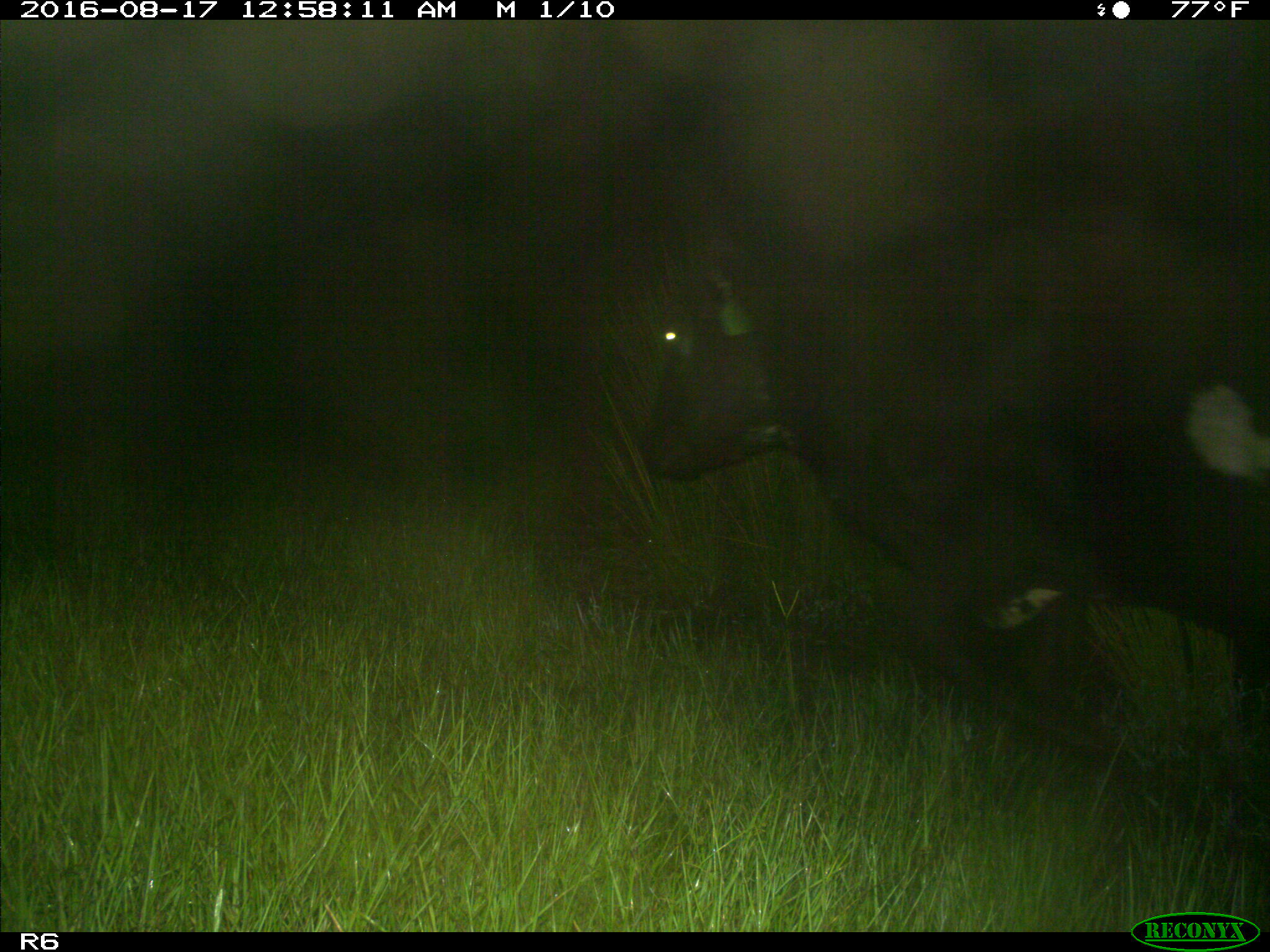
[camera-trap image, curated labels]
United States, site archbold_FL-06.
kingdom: Animalia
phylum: Chordata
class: Mammalia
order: Artiodactyla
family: Bovidae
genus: Bos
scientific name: Bos taurus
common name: domestic cow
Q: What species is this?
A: Bos taurus (domestic cow).